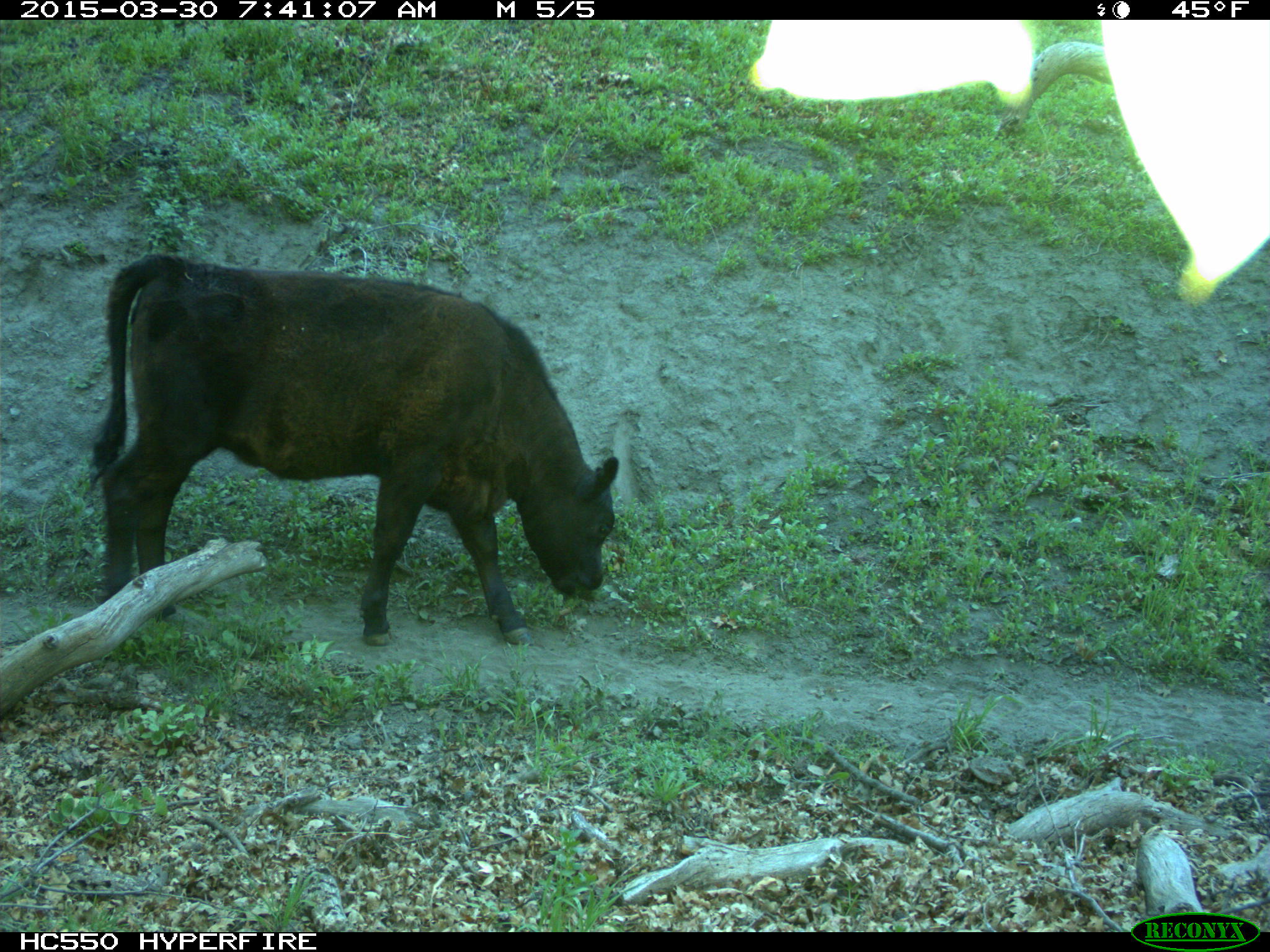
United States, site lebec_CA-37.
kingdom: Animalia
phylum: Chordata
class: Mammalia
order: Artiodactyla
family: Bovidae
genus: Bos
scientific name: Bos taurus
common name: domestic cow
Bos taurus (domestic cow).